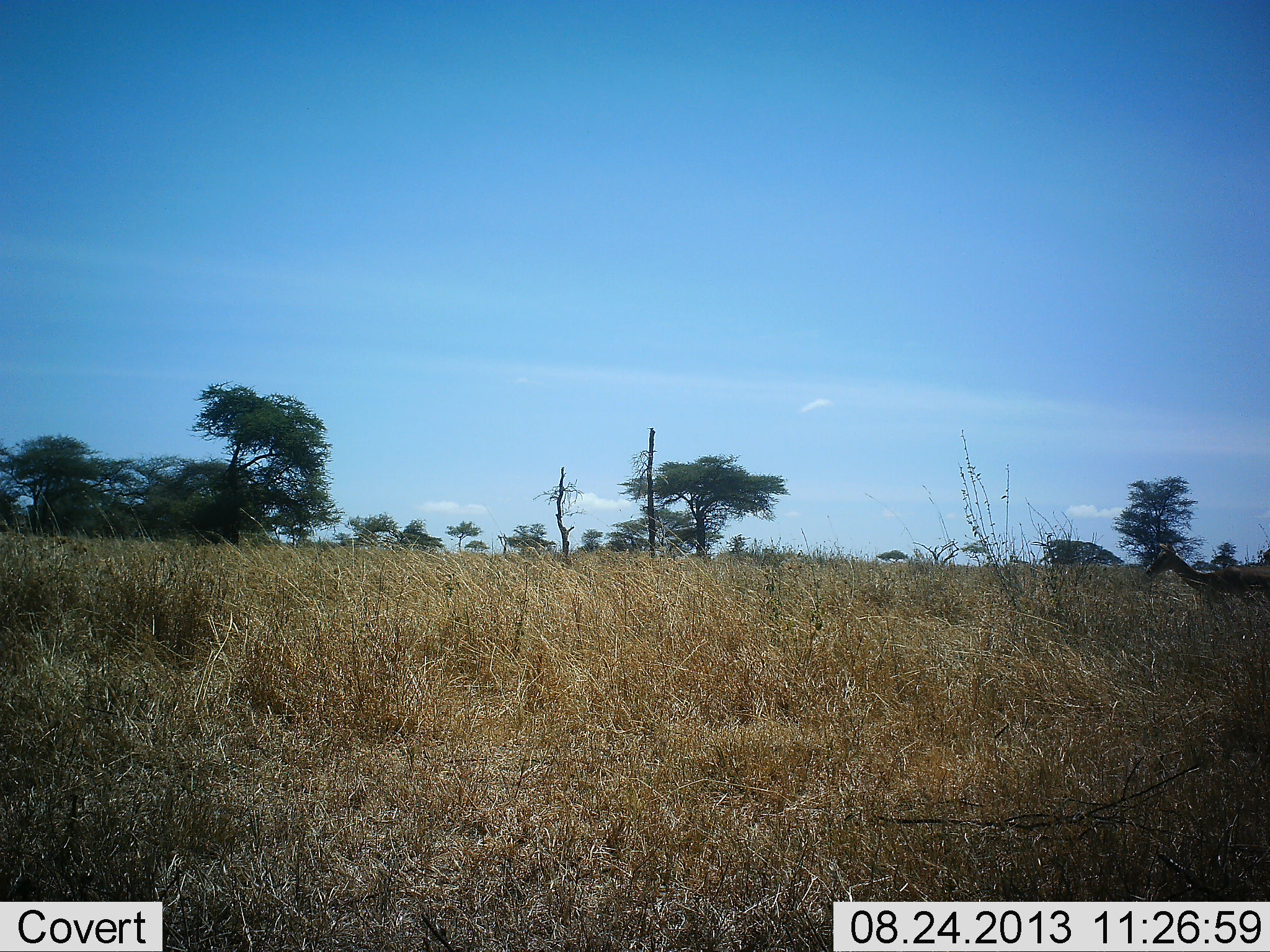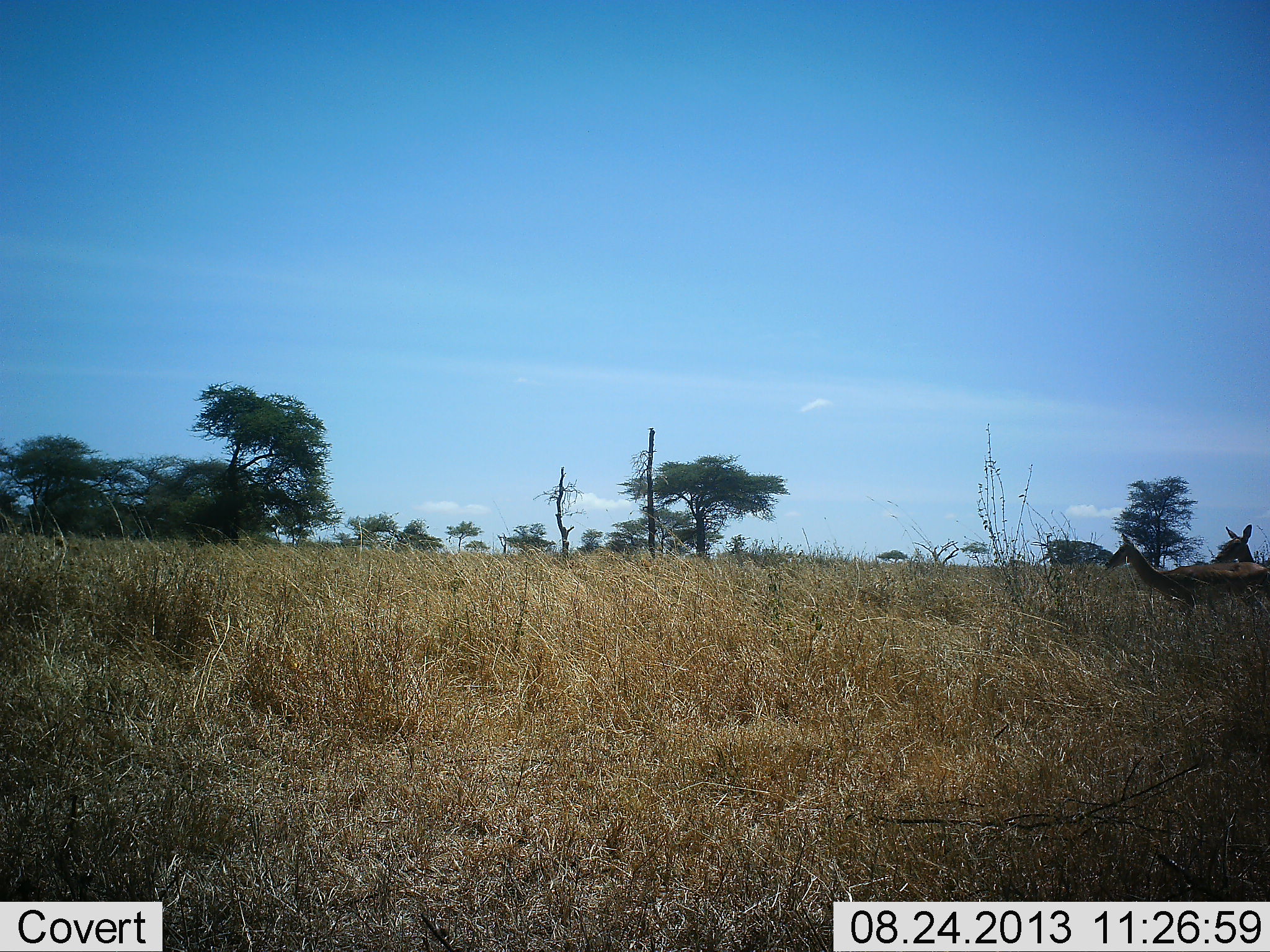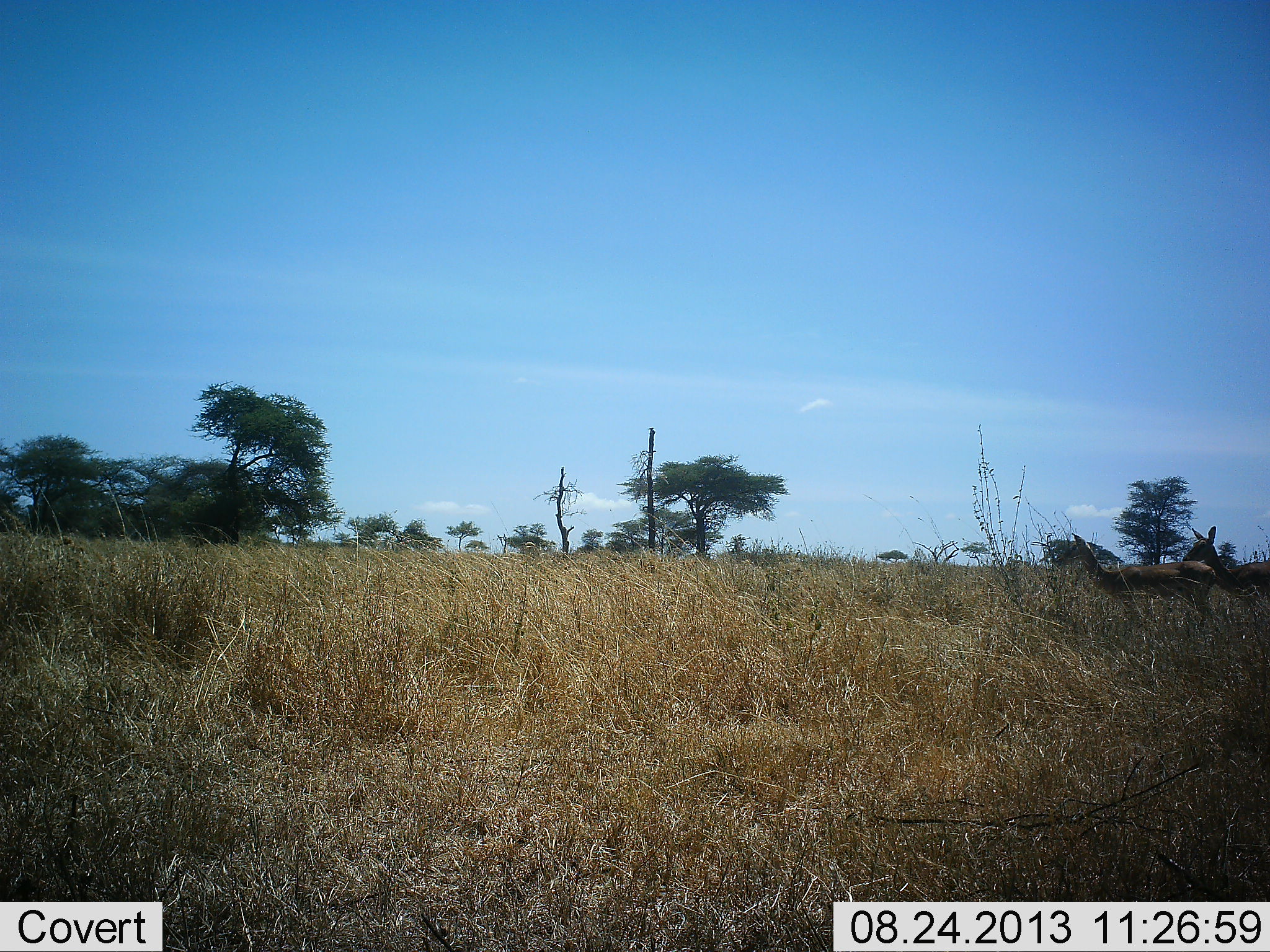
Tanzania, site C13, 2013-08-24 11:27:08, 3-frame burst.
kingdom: Animalia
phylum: Chordata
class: Mammalia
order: Artiodactyla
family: Bovidae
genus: Aepyceros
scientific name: Aepyceros melampus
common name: impala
Impala (Aepyceros melampus), count 2. Behavior (volunteer vote fractions): standing 0%, resting 0%, moving 100%, interacting 0%. Young present (vote fraction): 0%. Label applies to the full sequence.